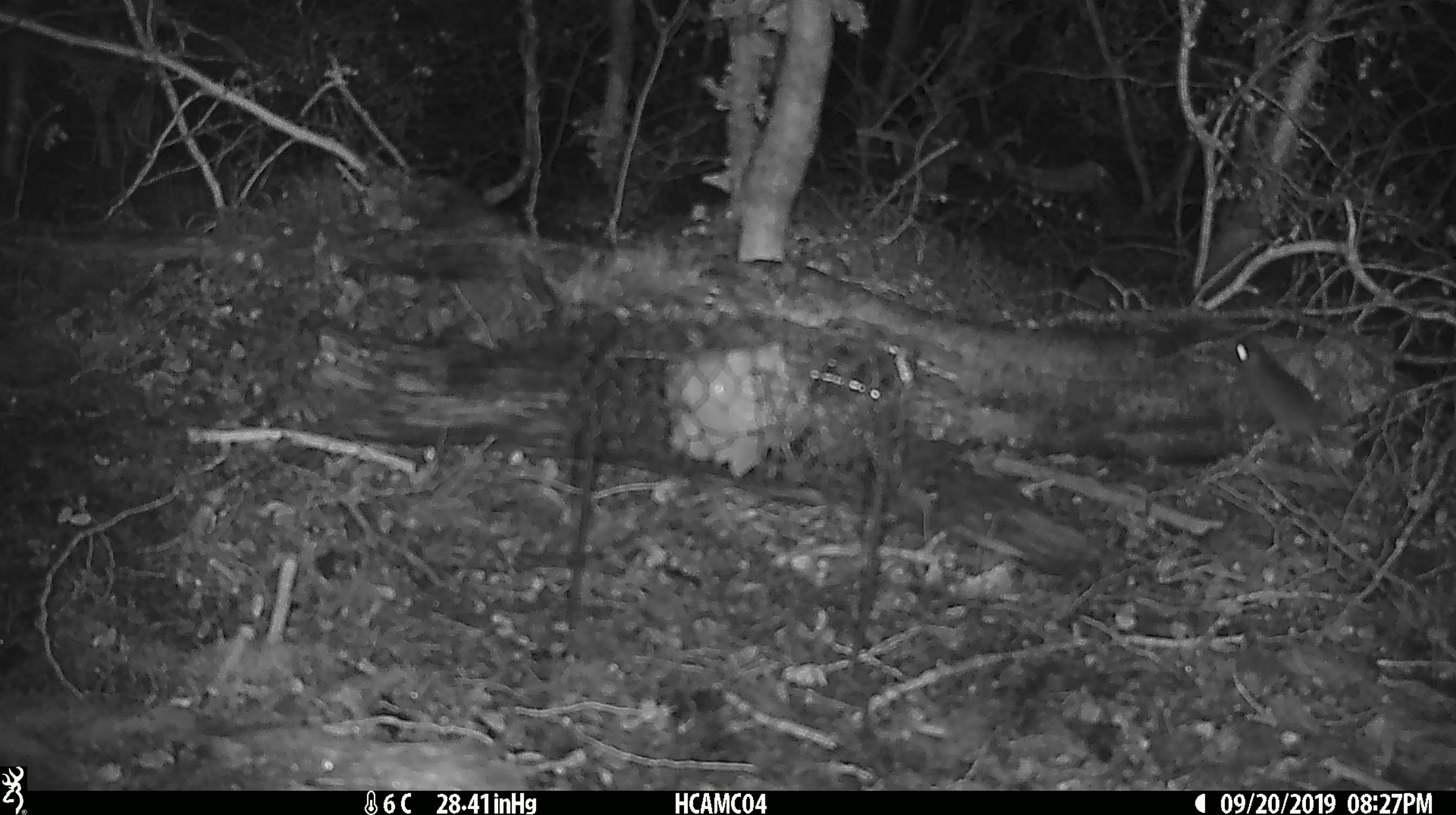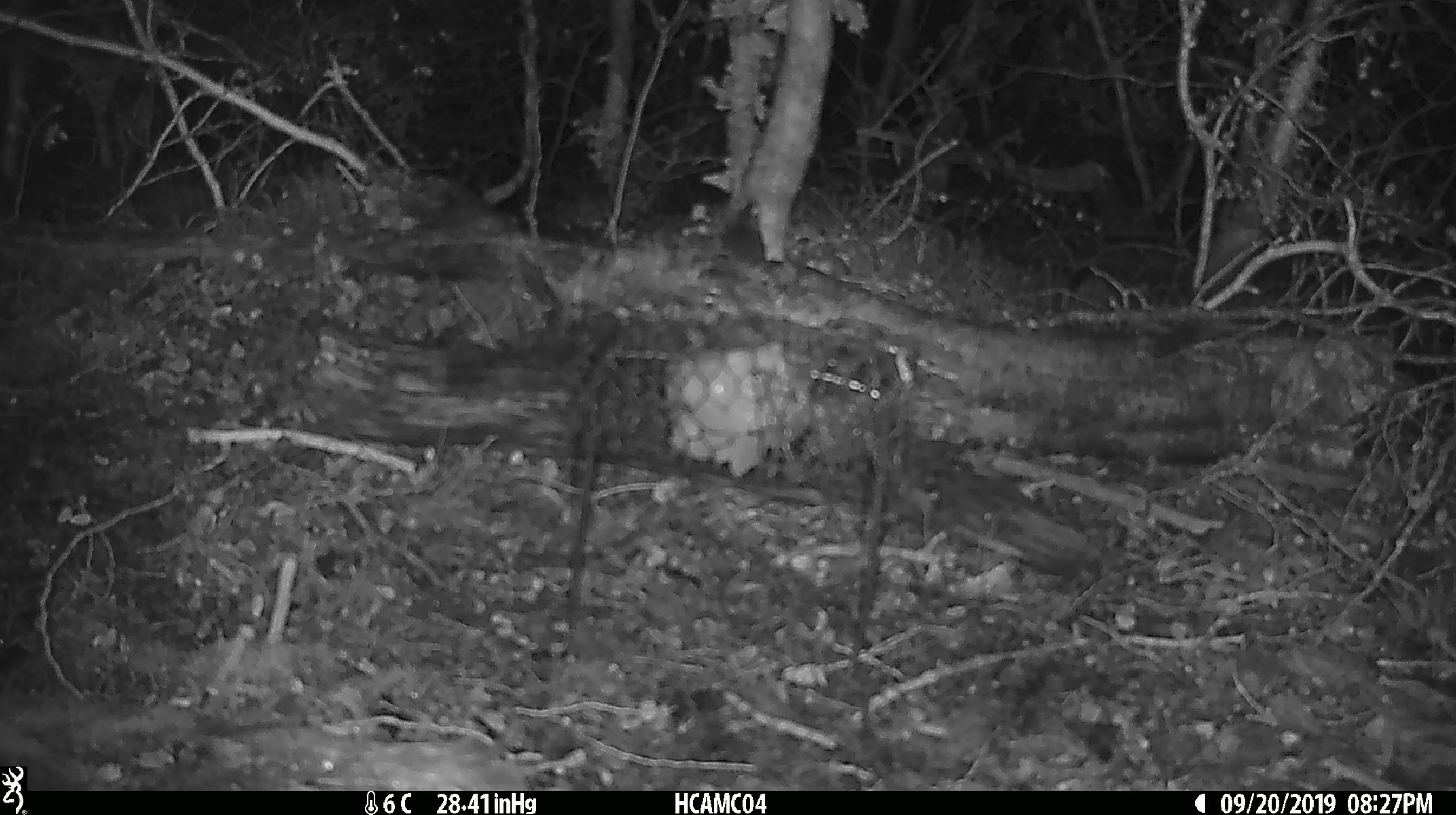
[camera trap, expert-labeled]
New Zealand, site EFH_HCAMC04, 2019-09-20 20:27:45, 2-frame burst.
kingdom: Animalia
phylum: Chordata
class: Mammalia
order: Rodentia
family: Muridae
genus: Mus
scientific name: Mus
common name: mouse